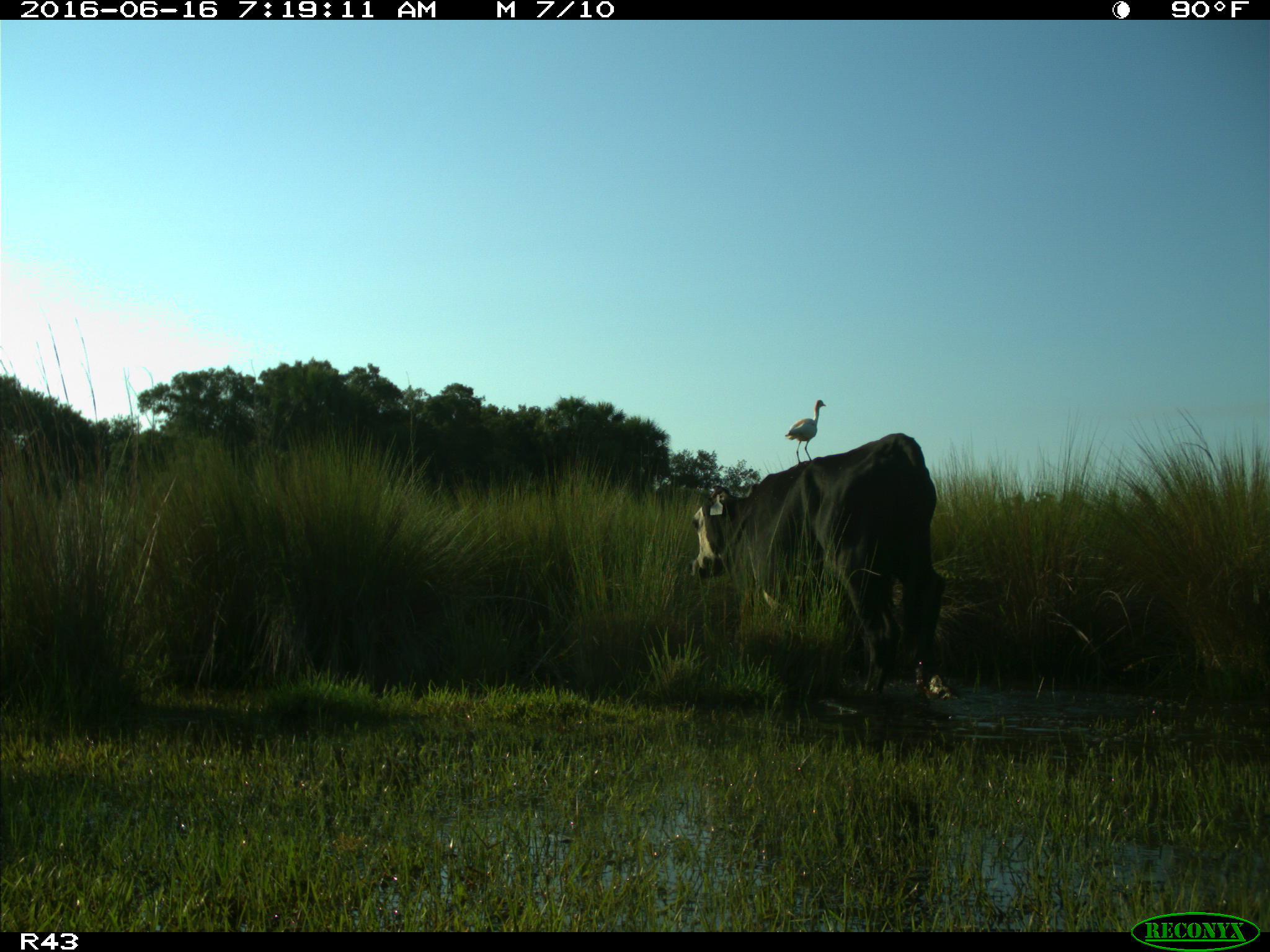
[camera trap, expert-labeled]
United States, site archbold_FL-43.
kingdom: Animalia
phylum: Chordata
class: Mammalia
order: Artiodactyla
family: Bovidae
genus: Bos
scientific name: Bos taurus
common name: domestic cow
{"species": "Bos taurus (domestic cow)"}